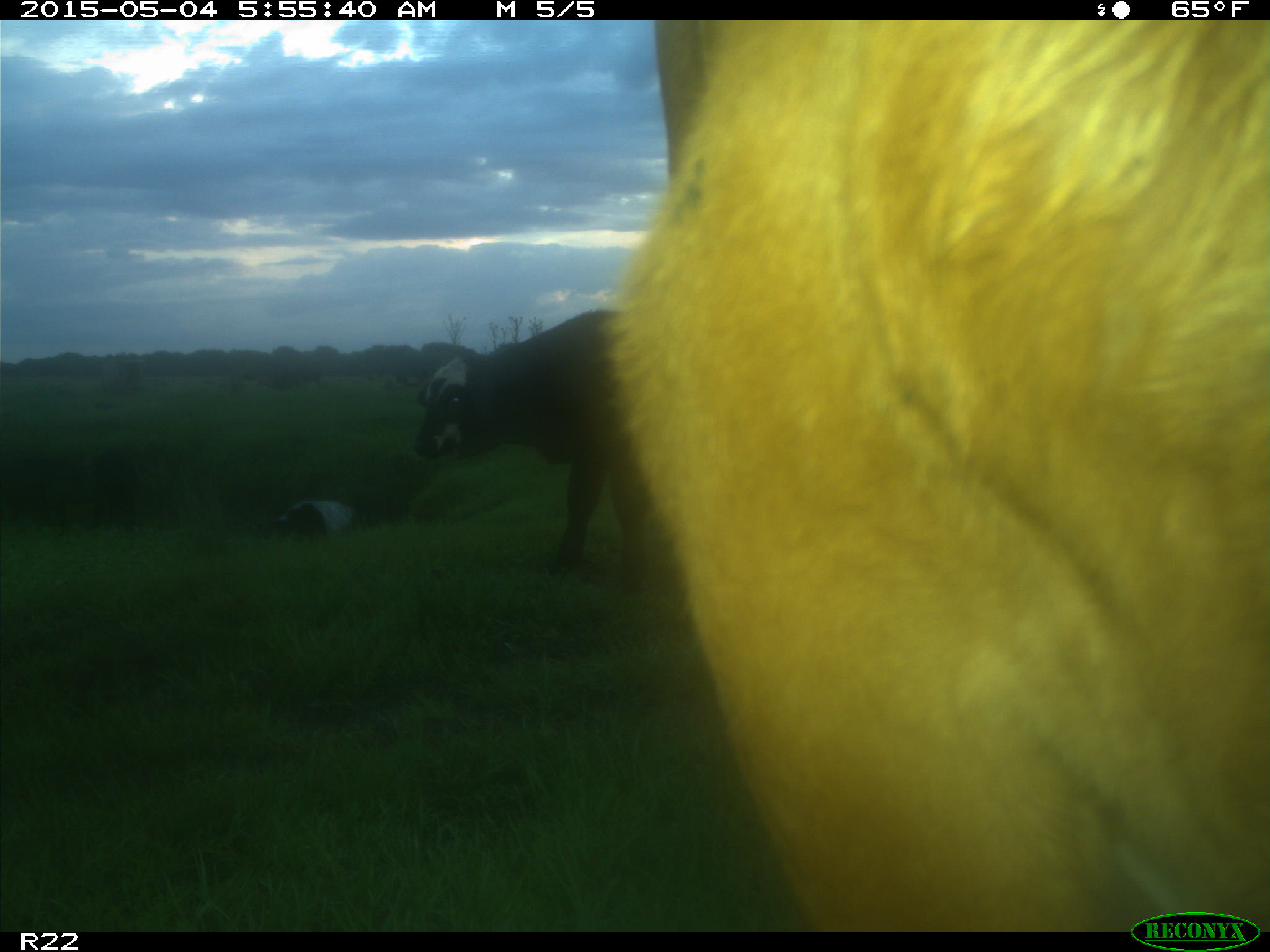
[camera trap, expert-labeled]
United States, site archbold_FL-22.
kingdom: Animalia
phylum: Chordata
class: Mammalia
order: Artiodactyla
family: Bovidae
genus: Bos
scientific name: Bos taurus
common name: domestic cow